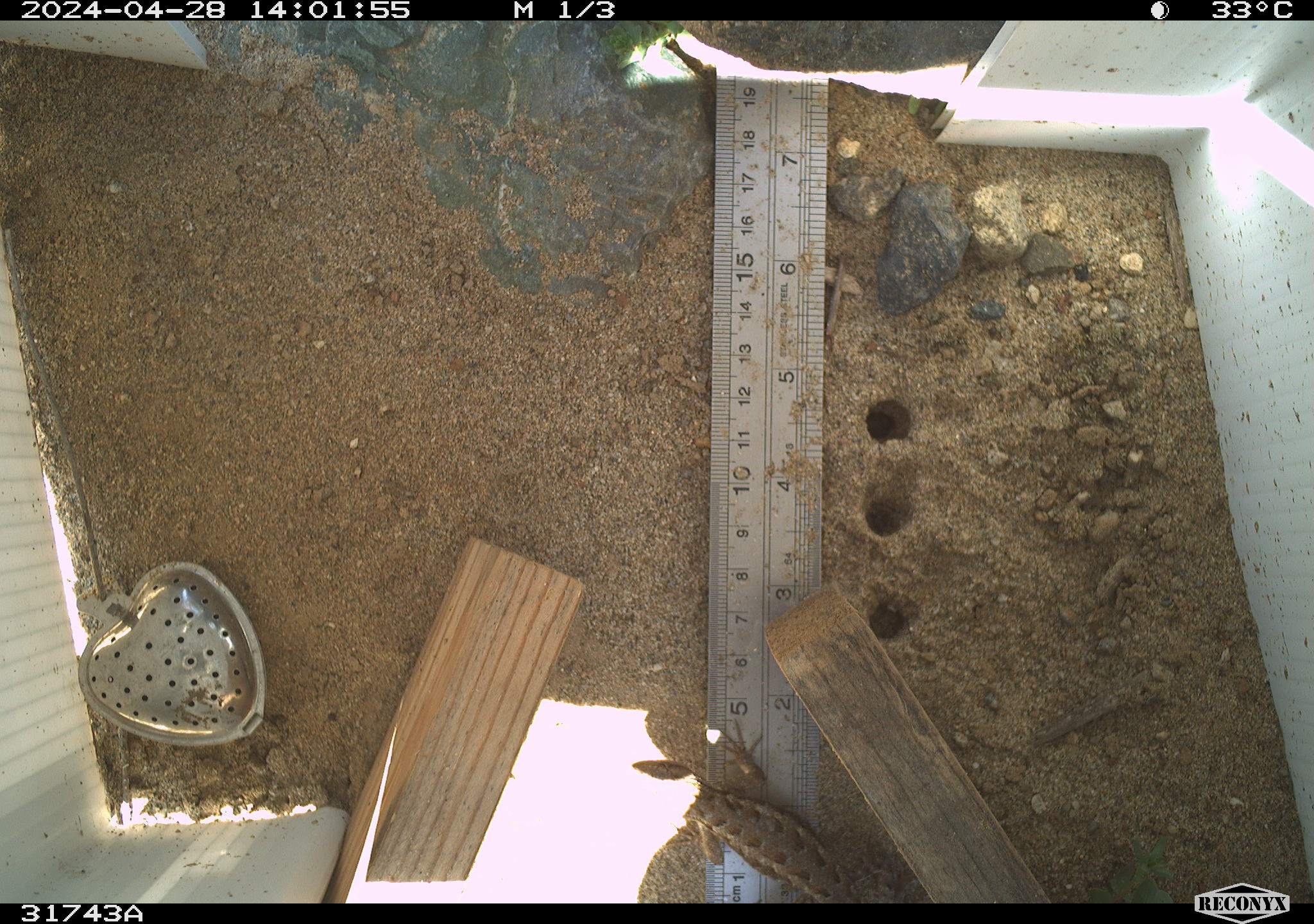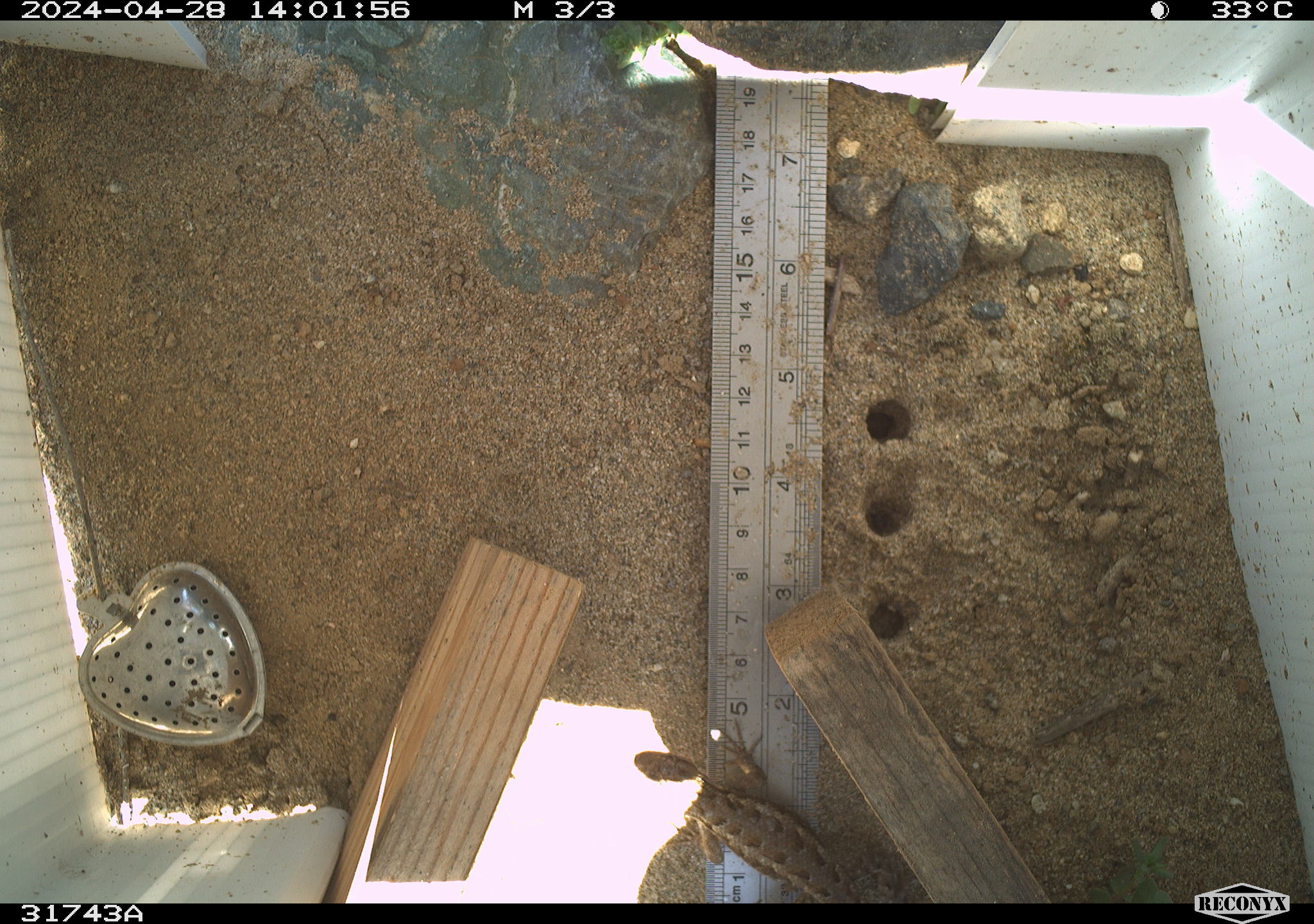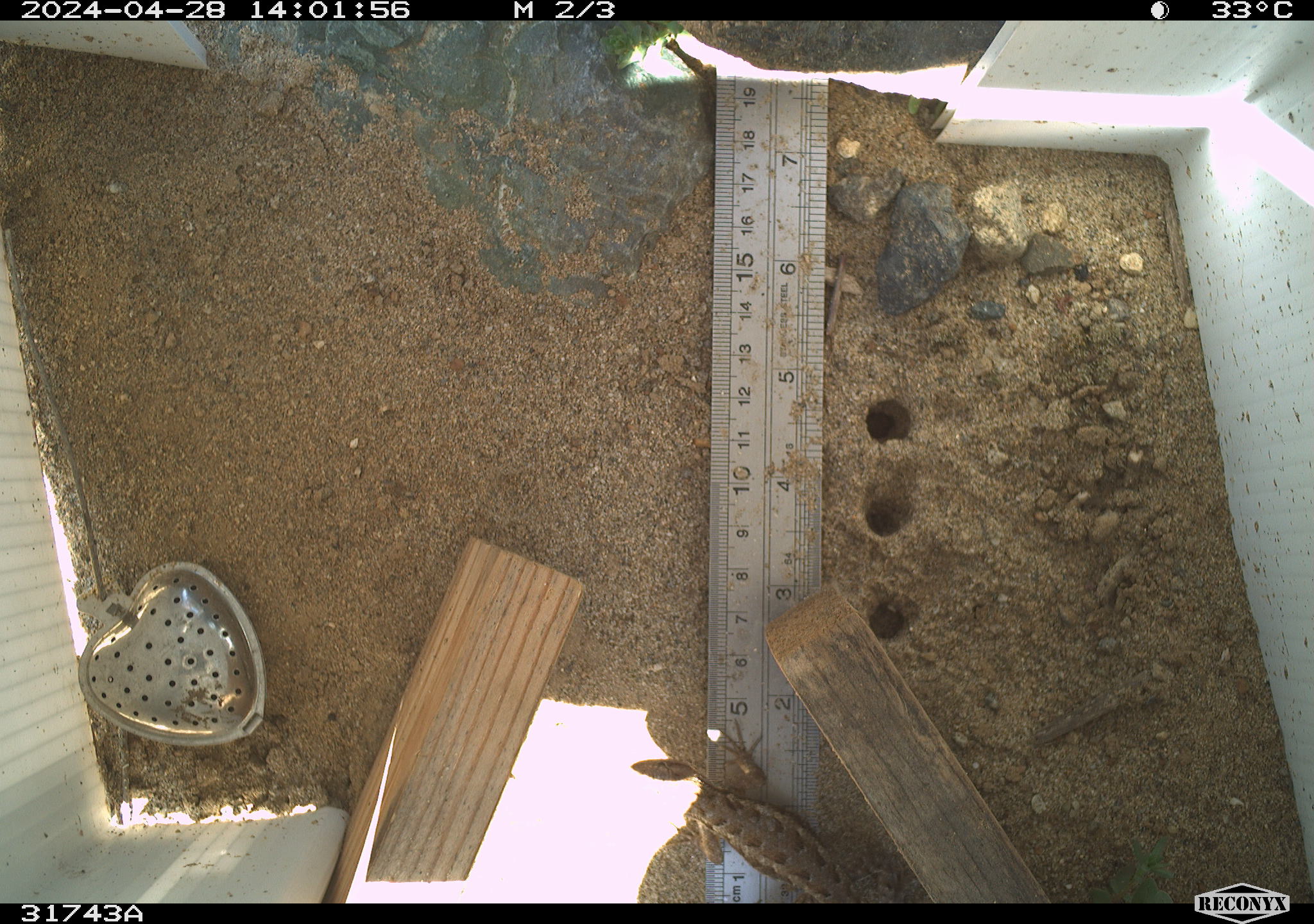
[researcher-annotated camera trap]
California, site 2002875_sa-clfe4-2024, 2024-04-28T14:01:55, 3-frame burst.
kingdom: Animalia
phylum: Chordata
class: Reptilia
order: Squamata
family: Phrynosomatidae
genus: Sceloporus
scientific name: Sceloporus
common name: spiny lizards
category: sceloporus species